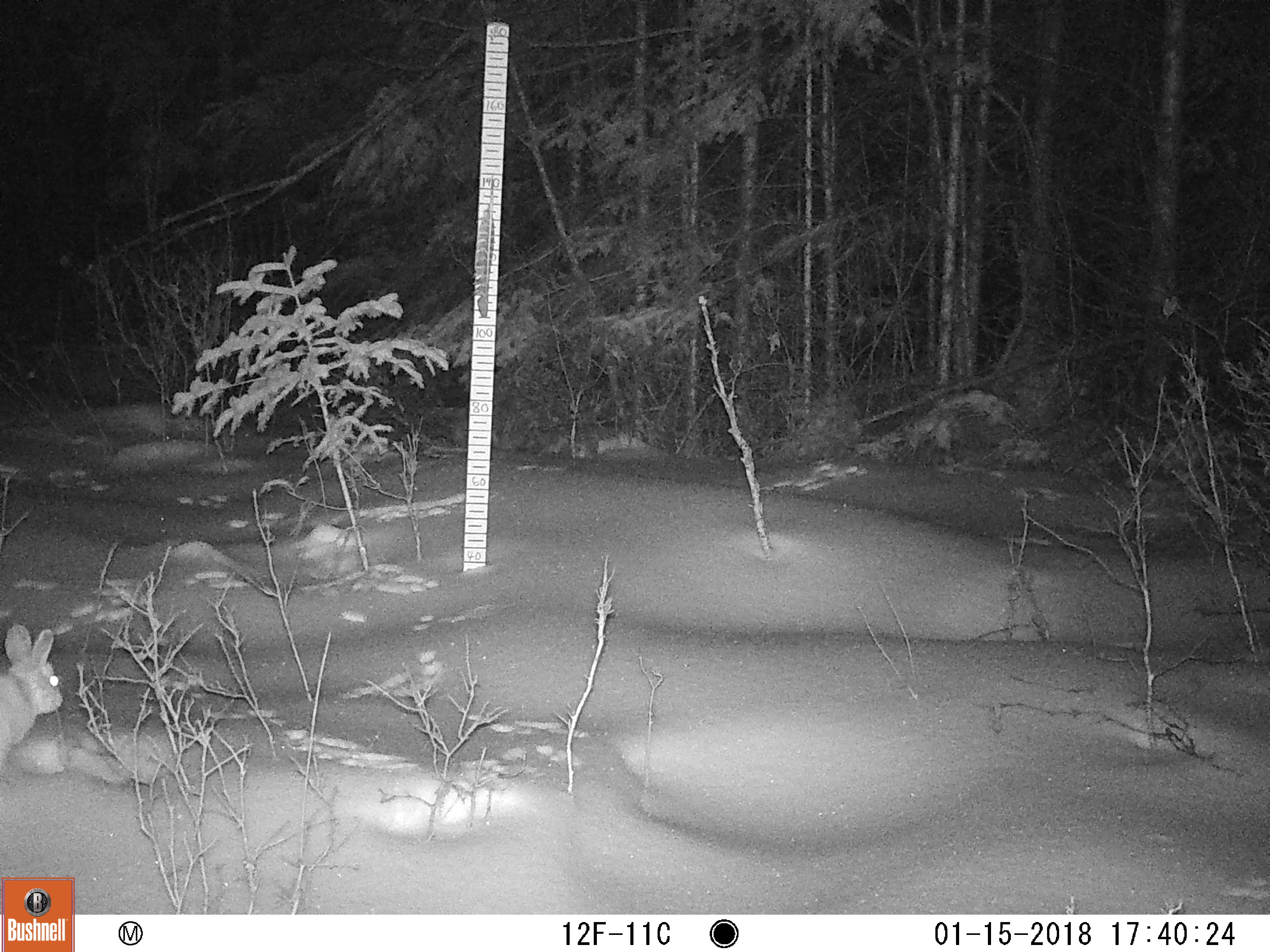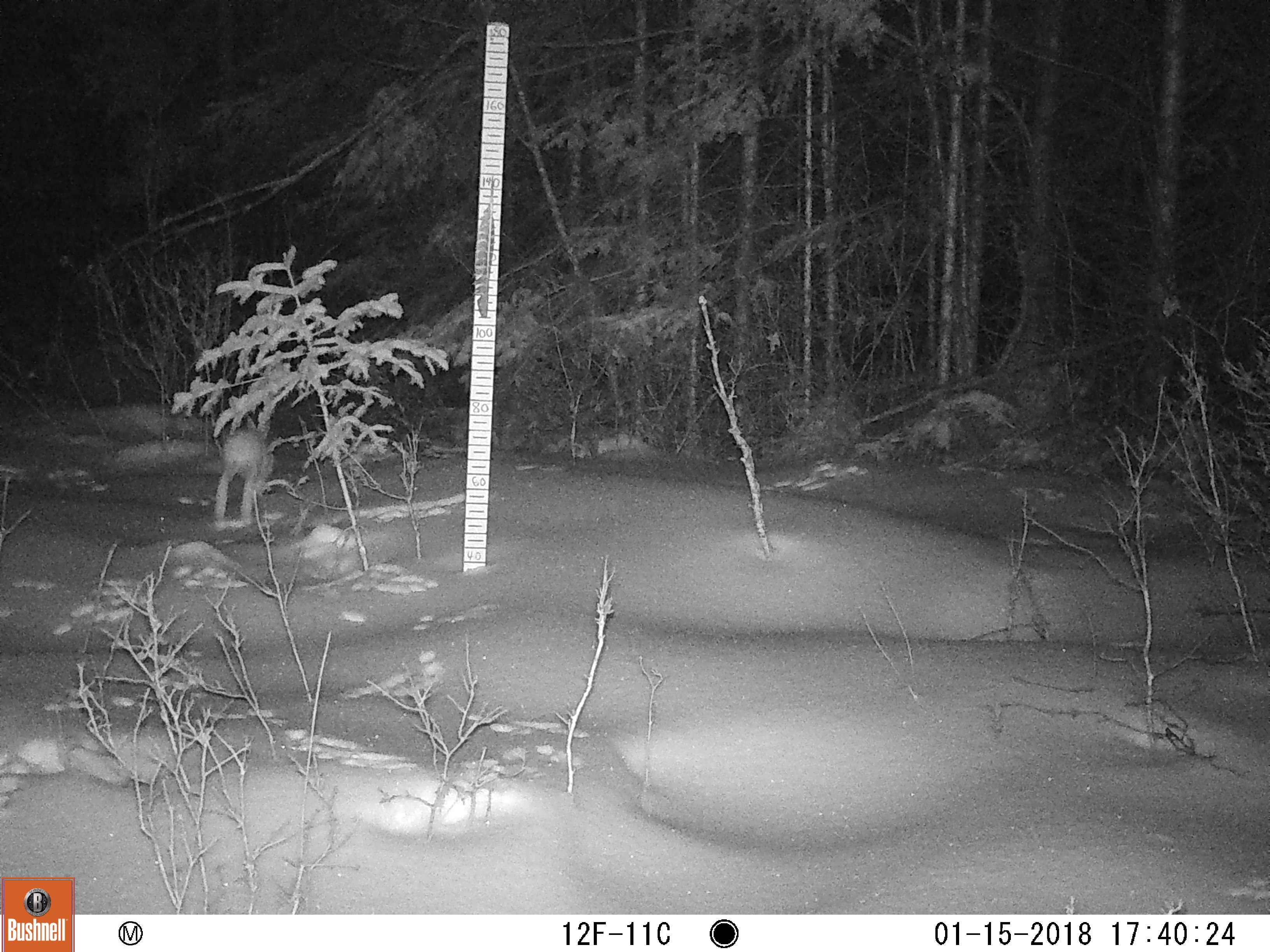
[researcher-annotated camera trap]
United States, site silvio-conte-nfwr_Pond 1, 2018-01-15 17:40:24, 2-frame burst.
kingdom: Animalia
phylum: Chordata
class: Mammalia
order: Lagomorpha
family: Leporidae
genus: Lepus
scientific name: Lepus americanus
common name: snowshoe hare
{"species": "snowshoe hare (Lepus americanus)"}